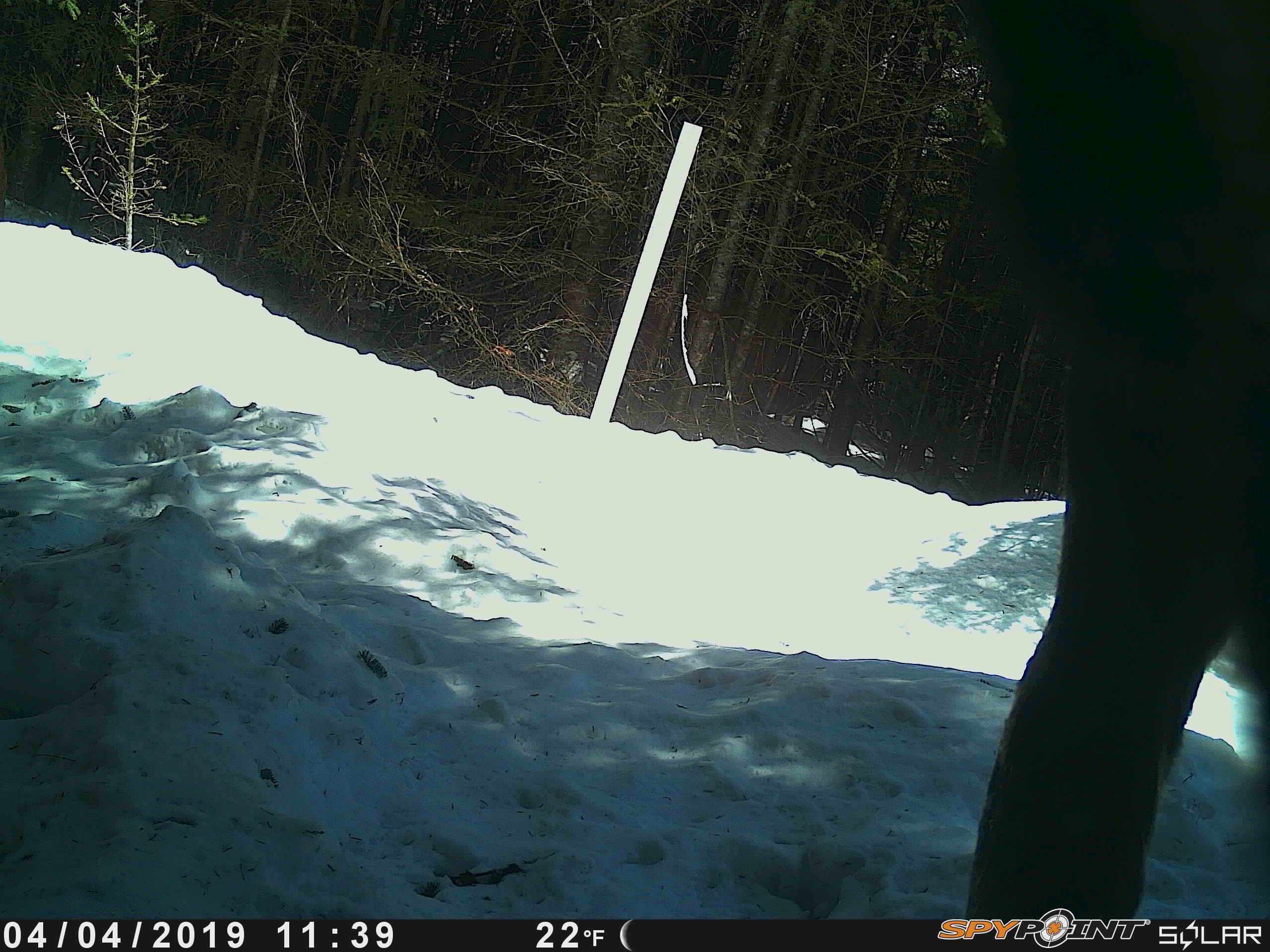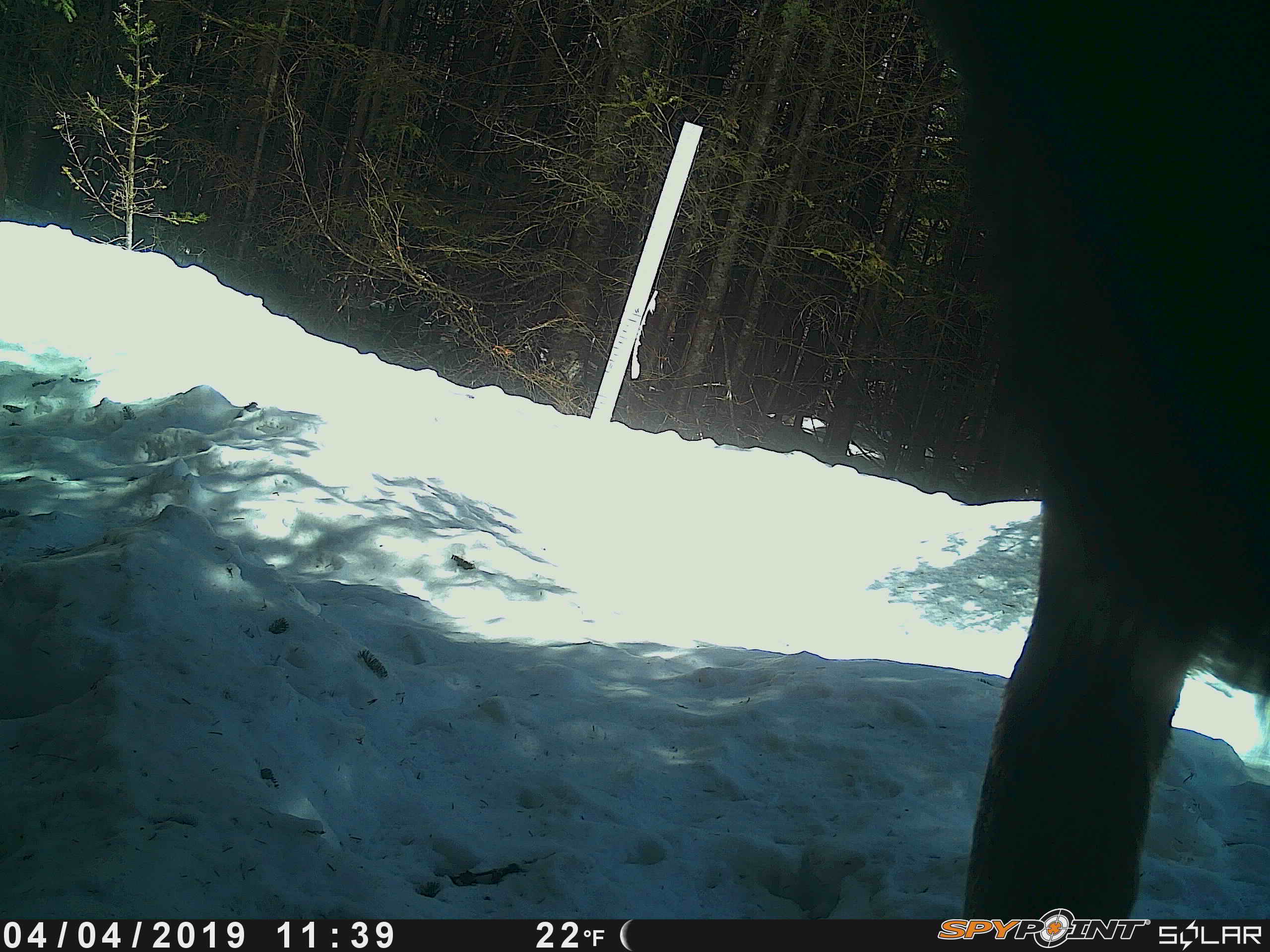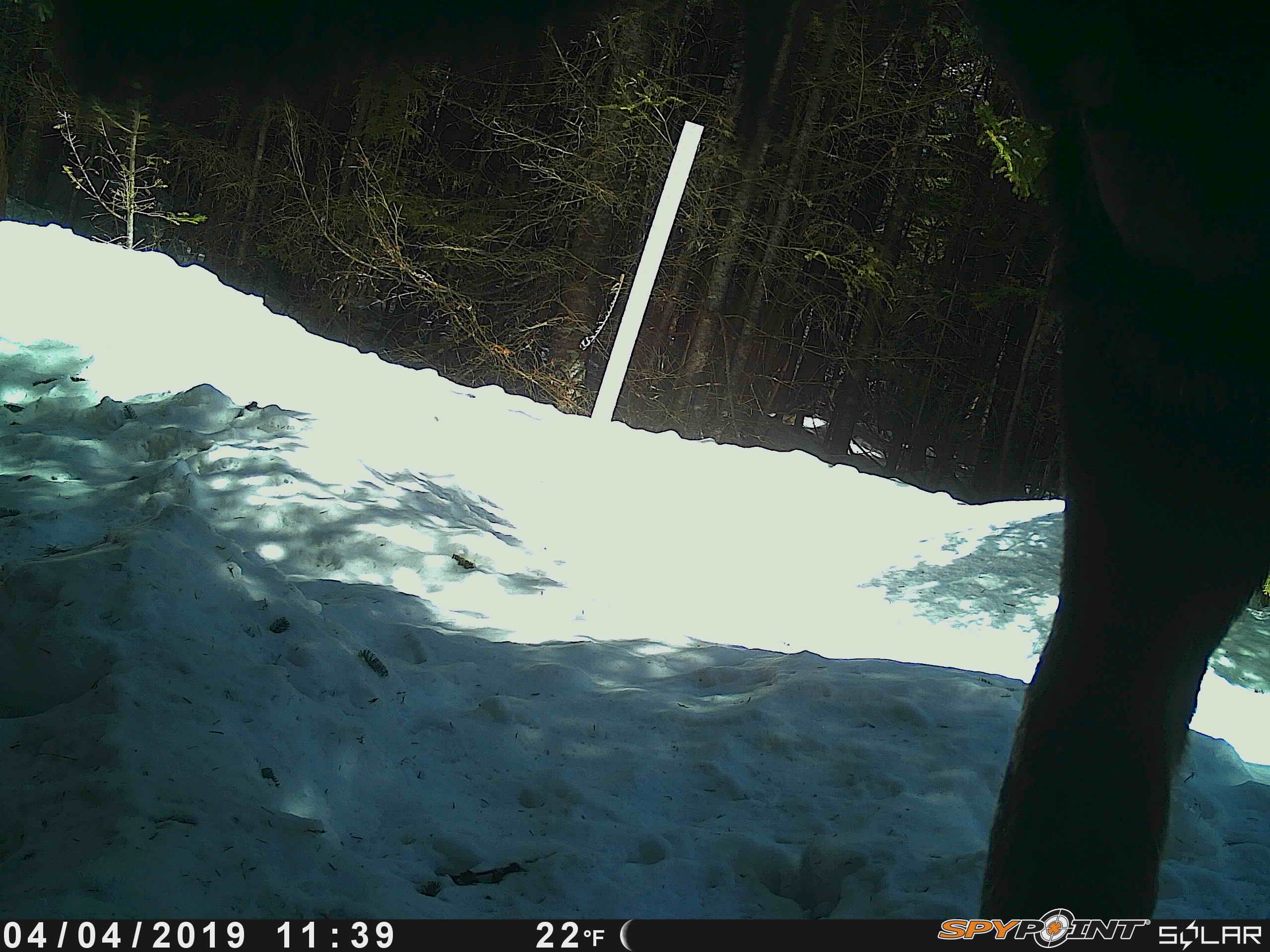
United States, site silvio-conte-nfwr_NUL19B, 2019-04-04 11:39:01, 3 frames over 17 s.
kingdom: Animalia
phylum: Chordata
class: Mammalia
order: Artiodactyla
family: Cervidae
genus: Alces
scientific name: Alces alces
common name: moose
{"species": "moose (Alces alces)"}